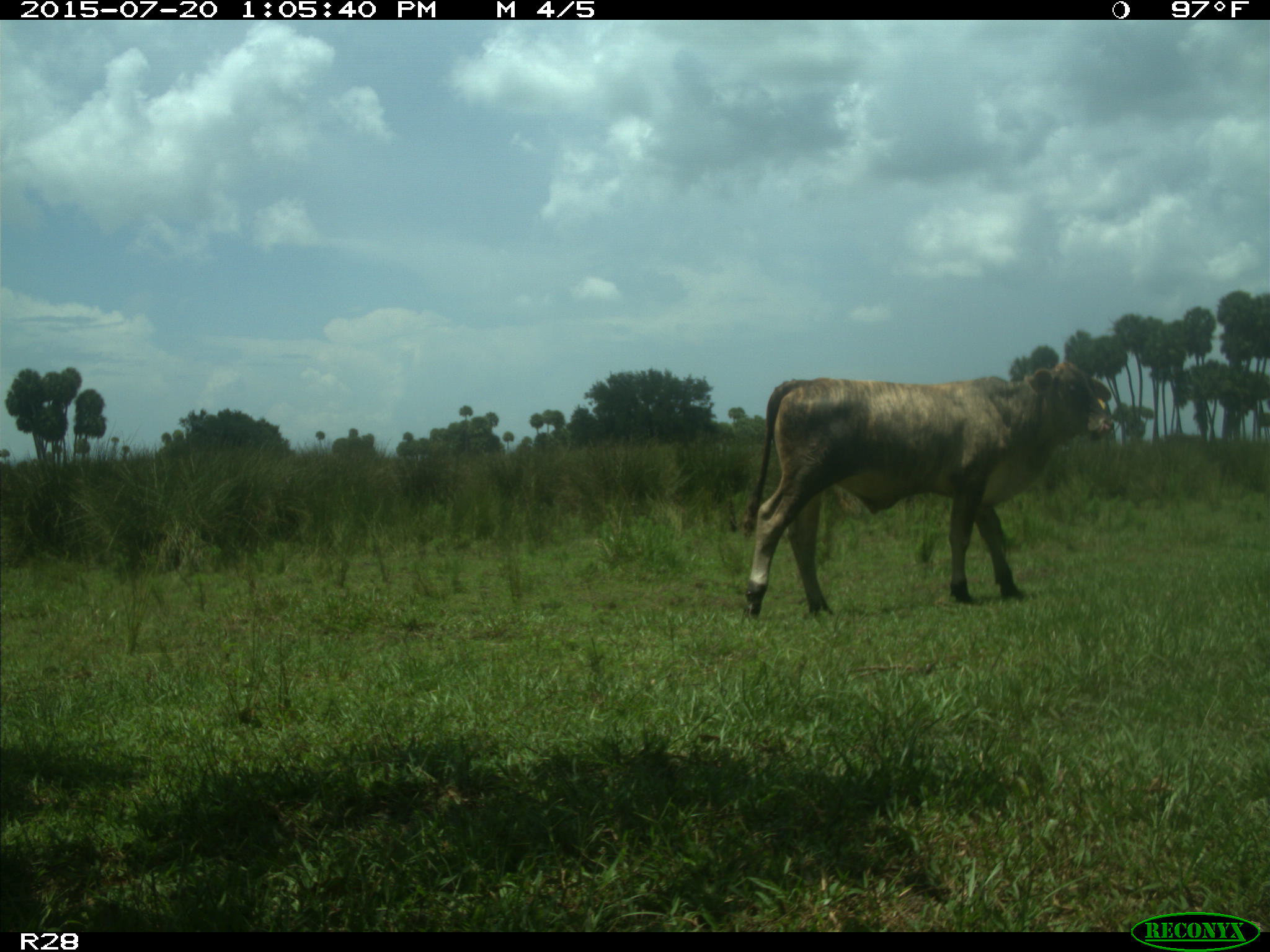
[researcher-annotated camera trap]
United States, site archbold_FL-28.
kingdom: Animalia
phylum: Chordata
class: Mammalia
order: Artiodactyla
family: Bovidae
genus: Bos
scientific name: Bos taurus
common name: domestic cow